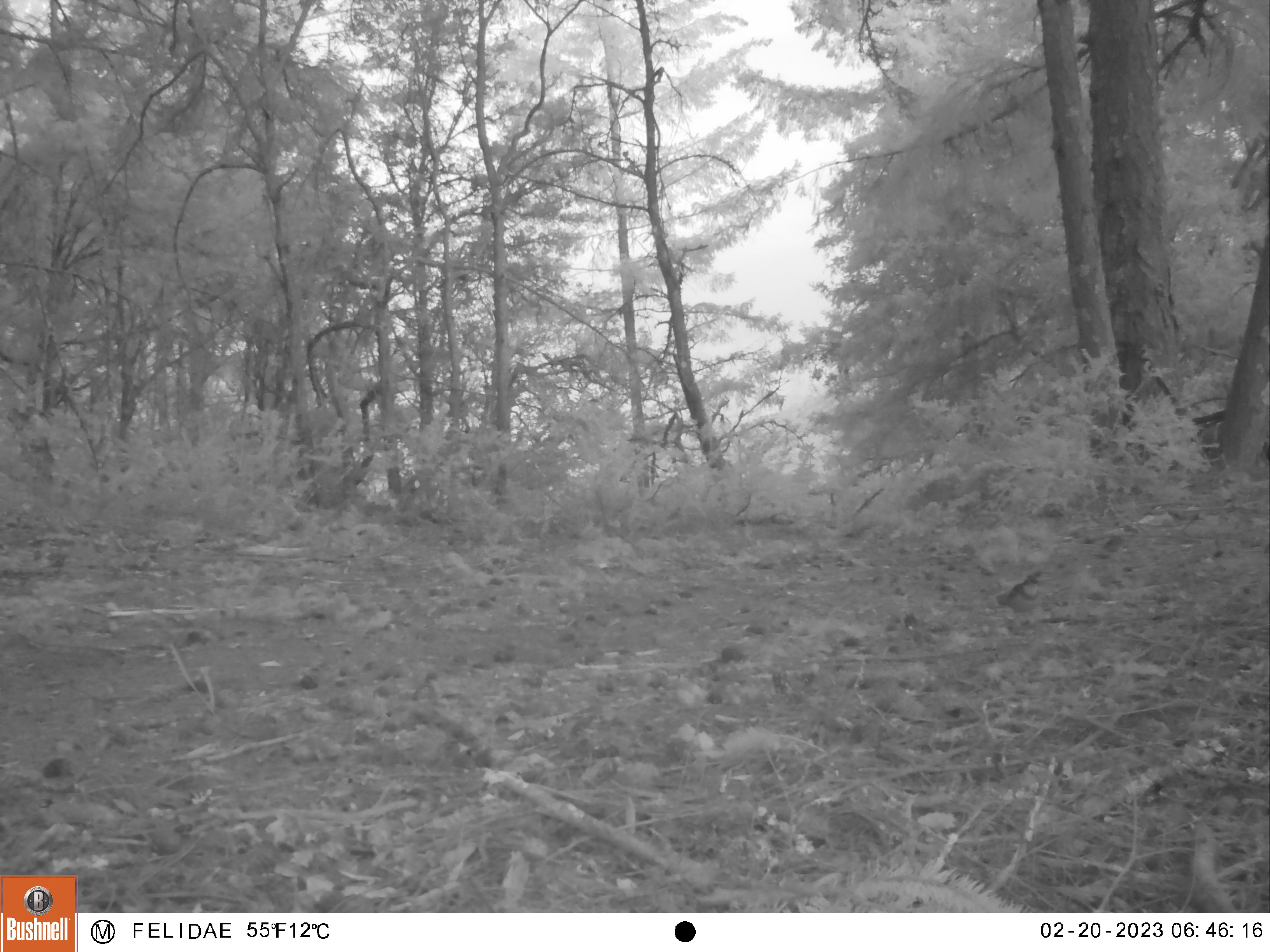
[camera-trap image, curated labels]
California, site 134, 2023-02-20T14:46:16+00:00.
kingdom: Animalia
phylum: Chordata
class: Aves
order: Galliformes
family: Odontophoridae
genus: Callipepla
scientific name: Callipepla californica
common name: california quail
California quail (Callipepla californica).